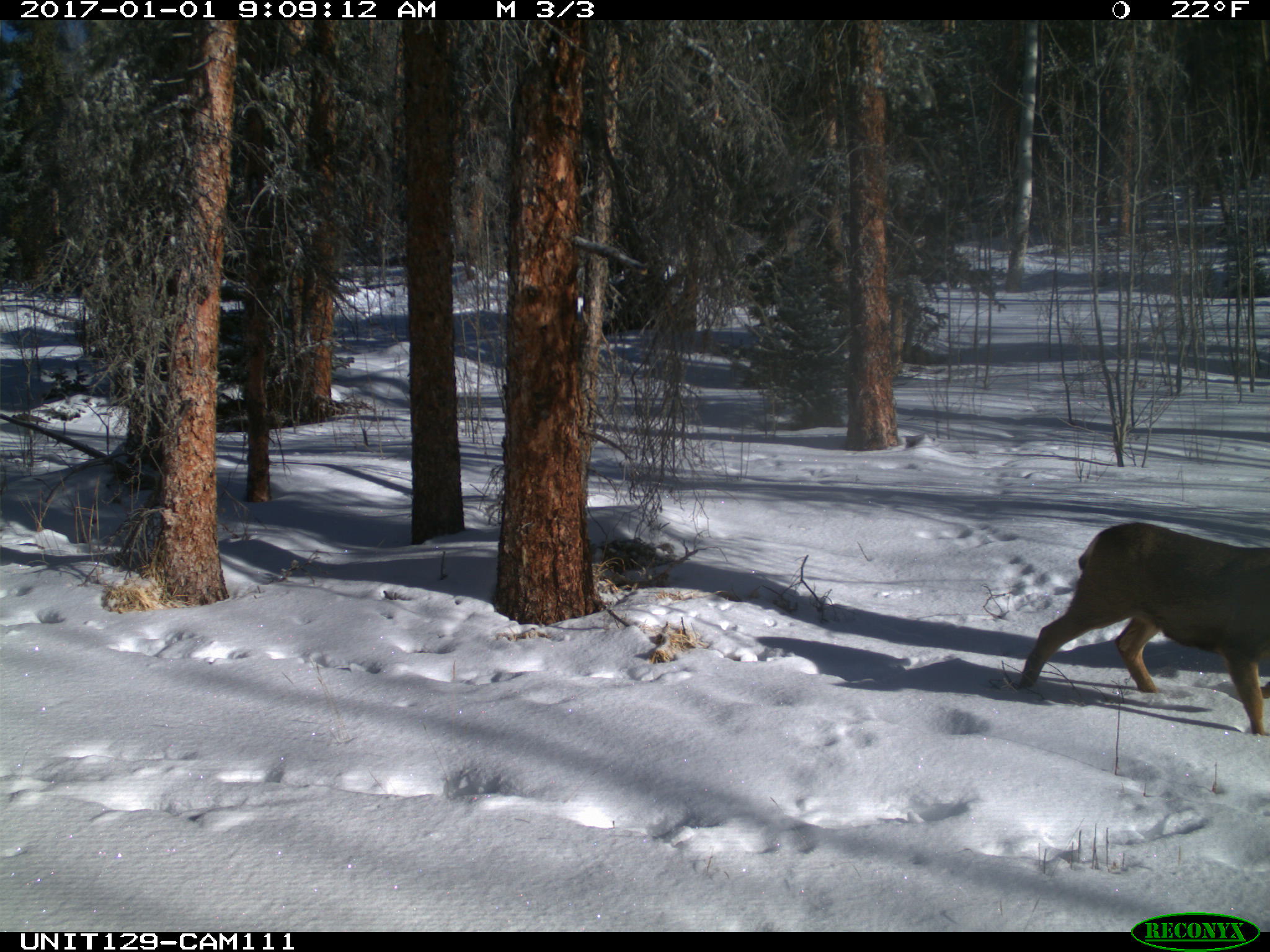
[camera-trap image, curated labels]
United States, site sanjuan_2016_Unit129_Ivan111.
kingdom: Animalia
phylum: Chordata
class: Mammalia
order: Artiodactyla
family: Cervidae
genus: Odocoileus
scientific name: Odocoileus hemionus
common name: mule deer